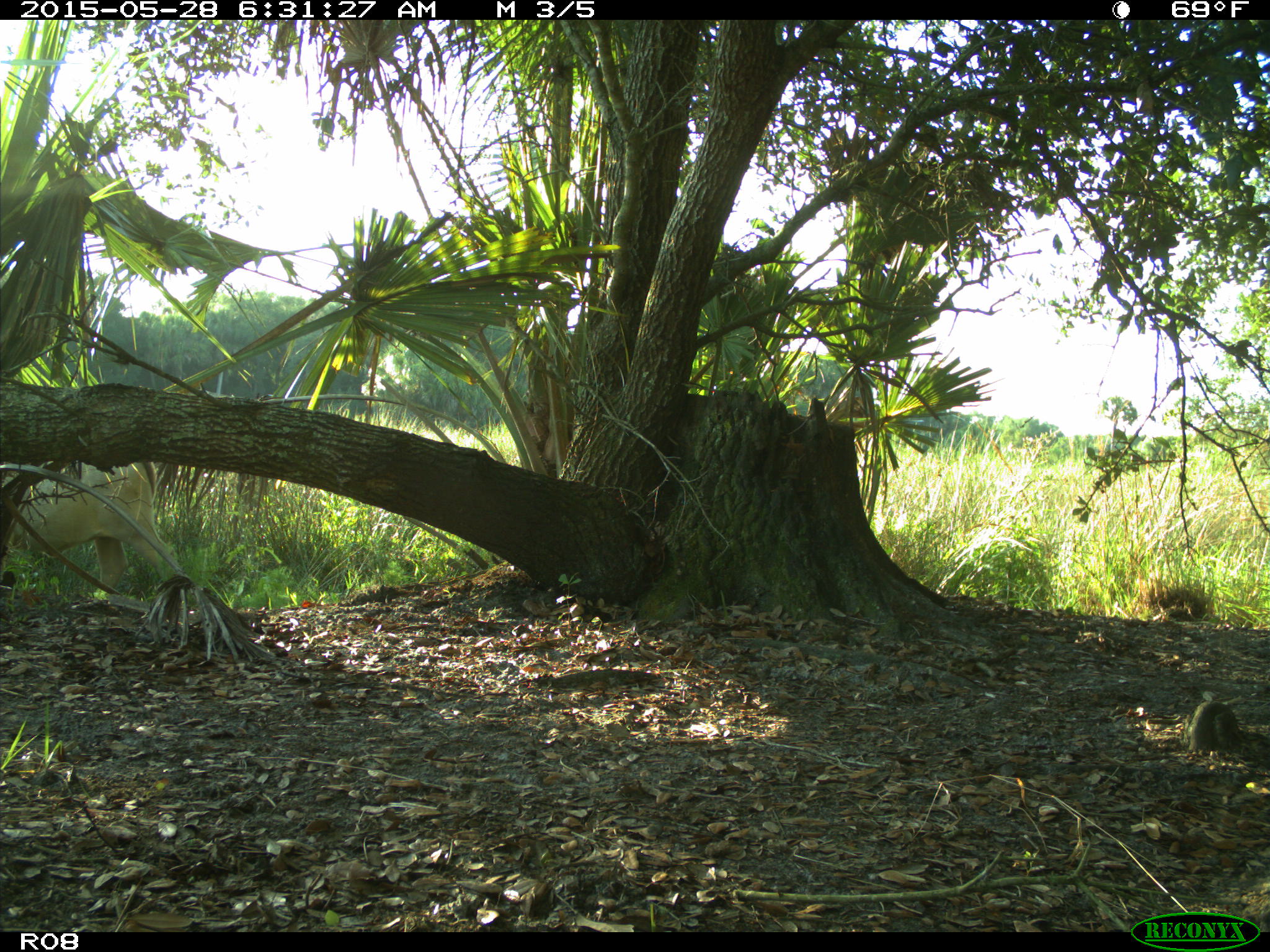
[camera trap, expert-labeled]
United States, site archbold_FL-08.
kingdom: Animalia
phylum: Chordata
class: Mammalia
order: Artiodactyla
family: Bovidae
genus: Bos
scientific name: Bos taurus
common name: domestic cow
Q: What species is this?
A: Bos taurus (domestic cow).